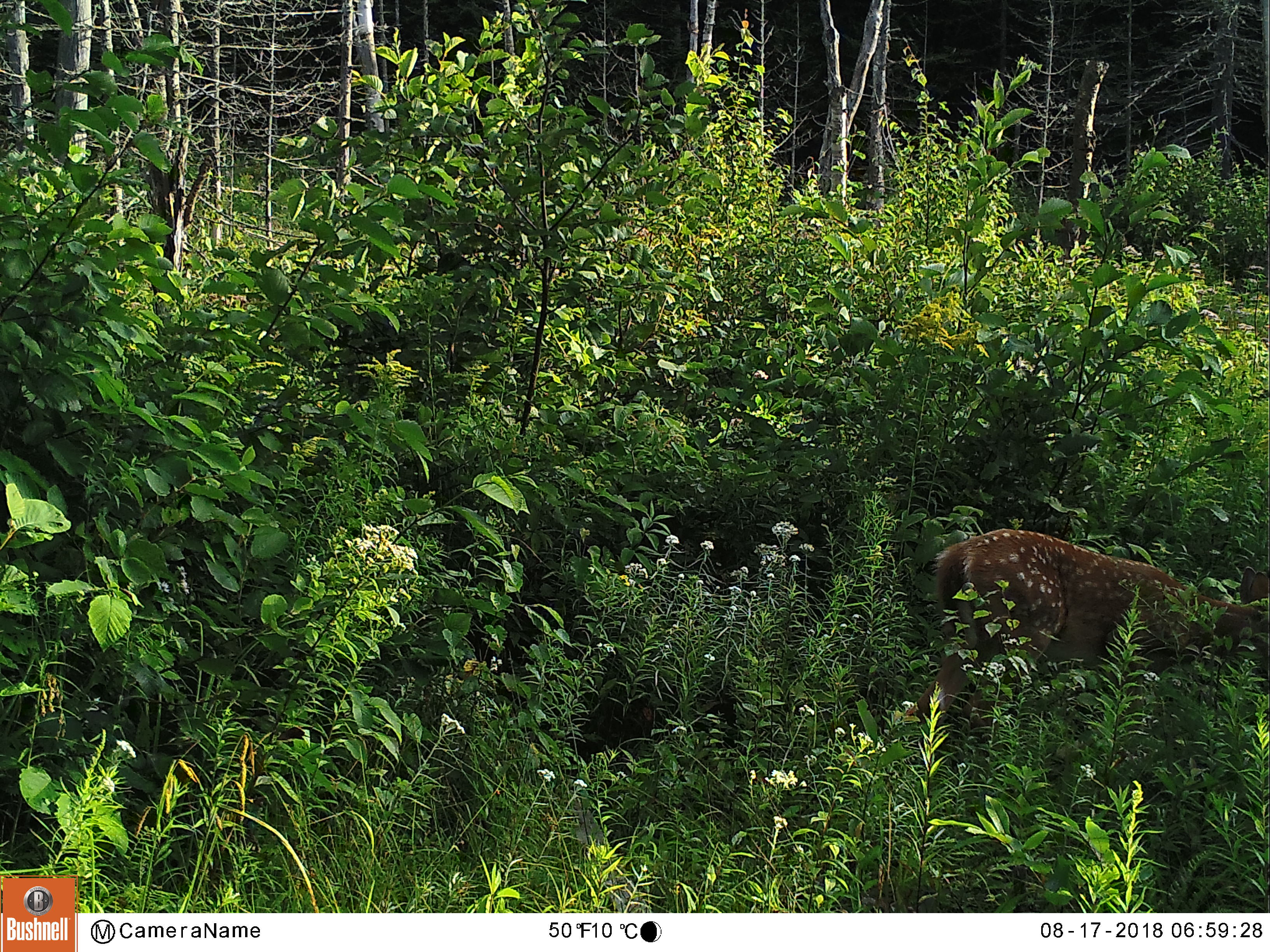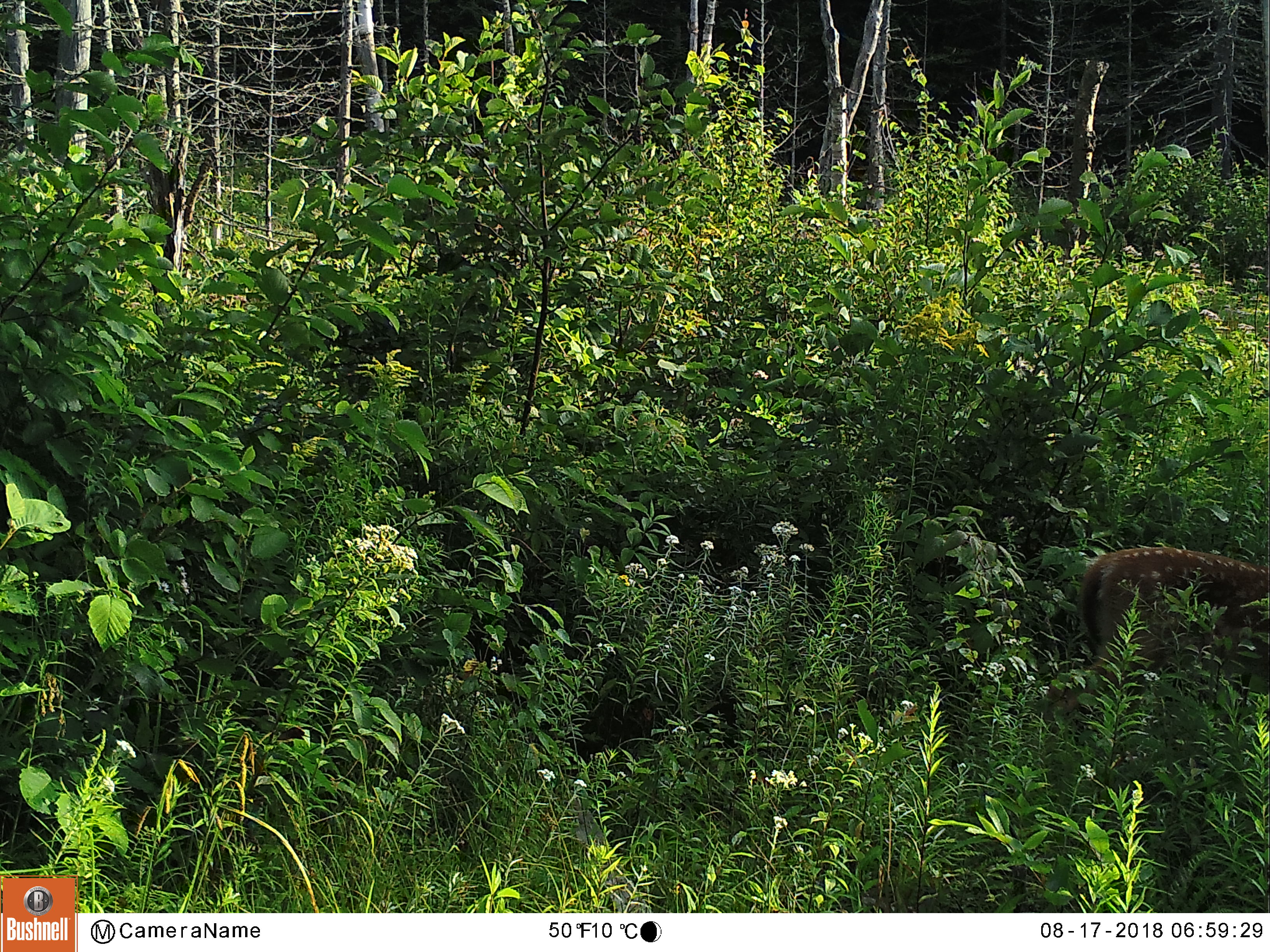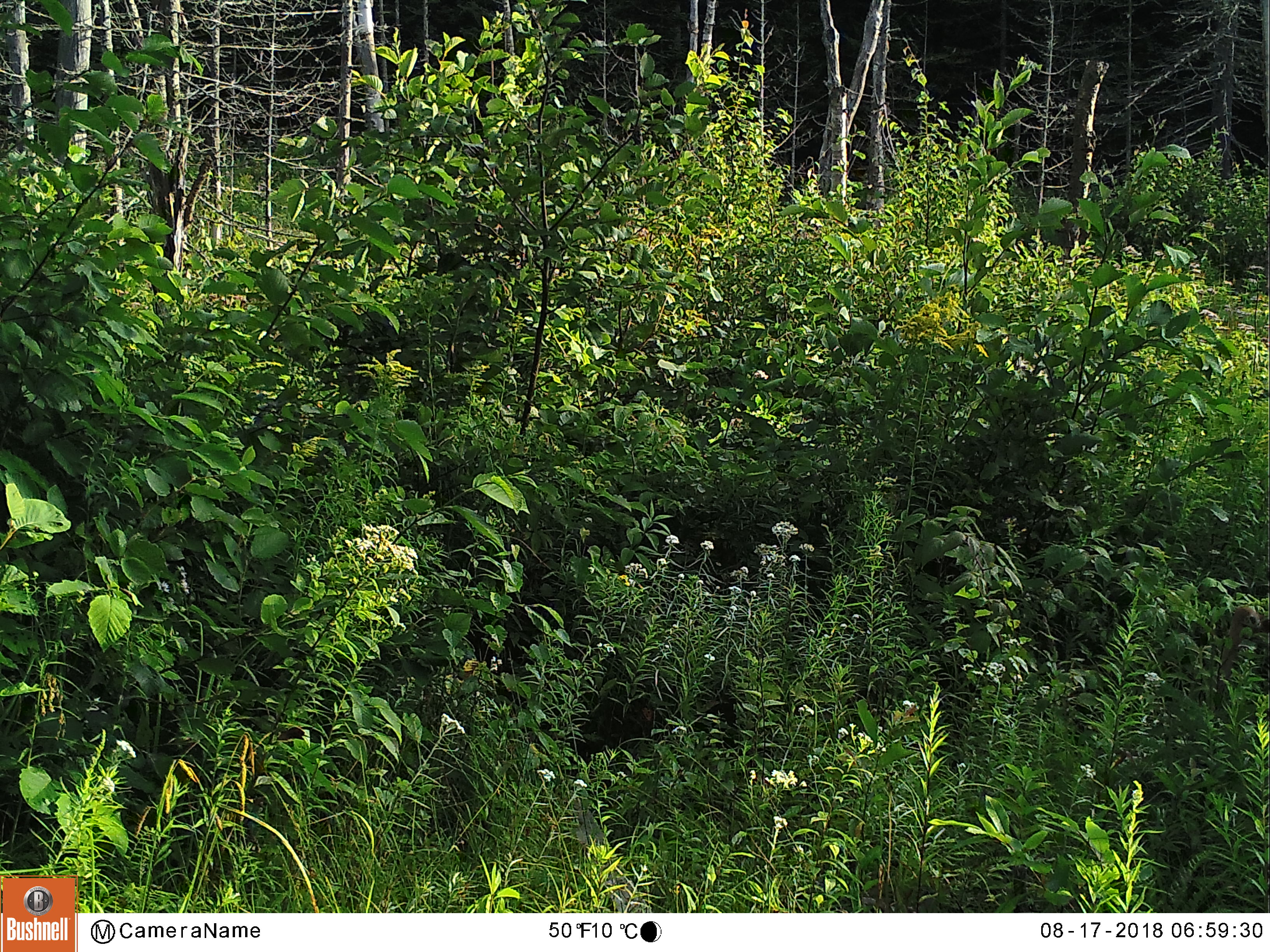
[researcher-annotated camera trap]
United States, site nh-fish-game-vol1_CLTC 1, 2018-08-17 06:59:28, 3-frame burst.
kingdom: Animalia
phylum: Chordata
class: Mammalia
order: Artiodactyla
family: Cervidae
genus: Odocoileus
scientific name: Odocoileus virginianus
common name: white-tailed deer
White-tailed deer (Odocoileus virginianus).